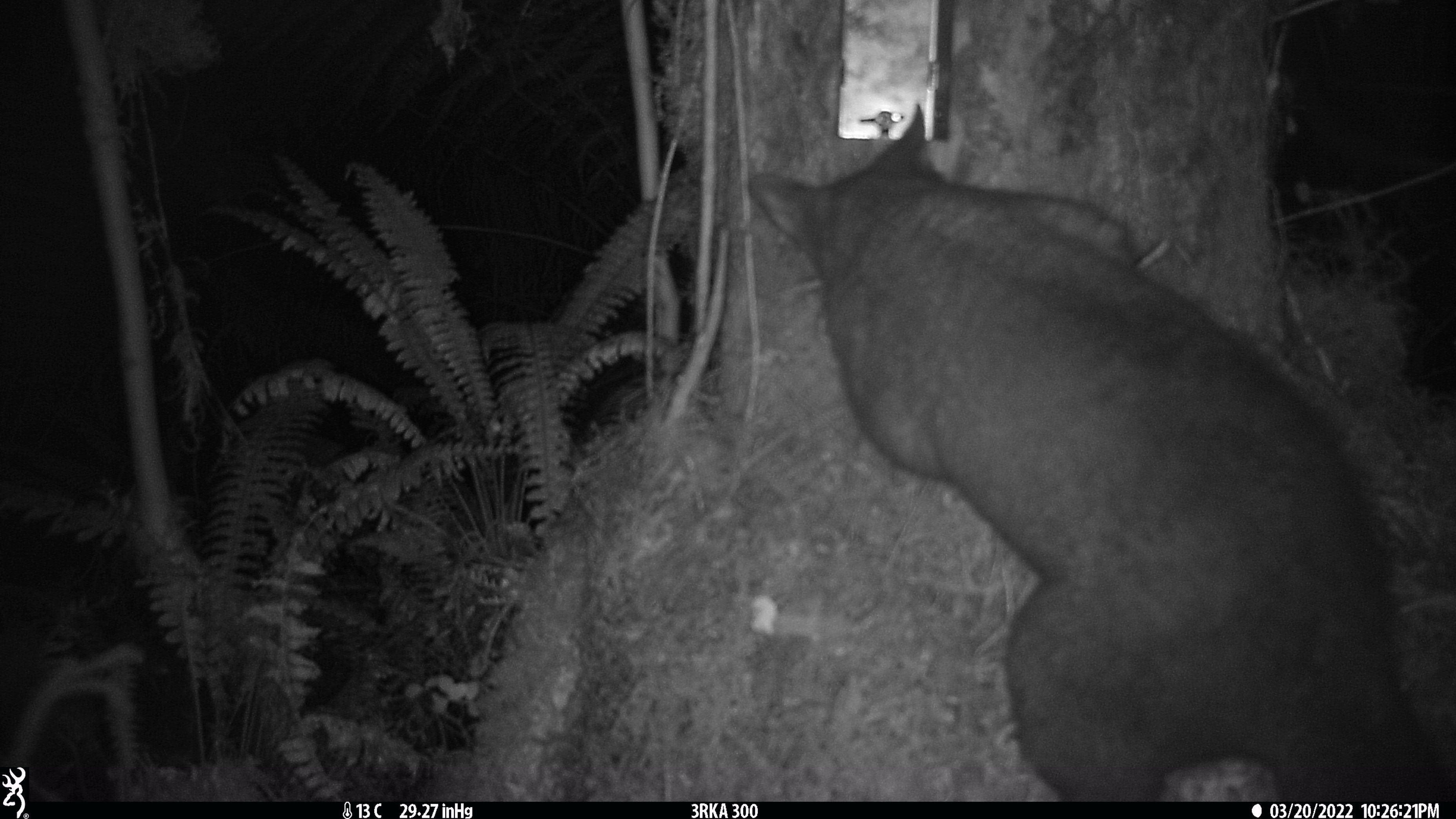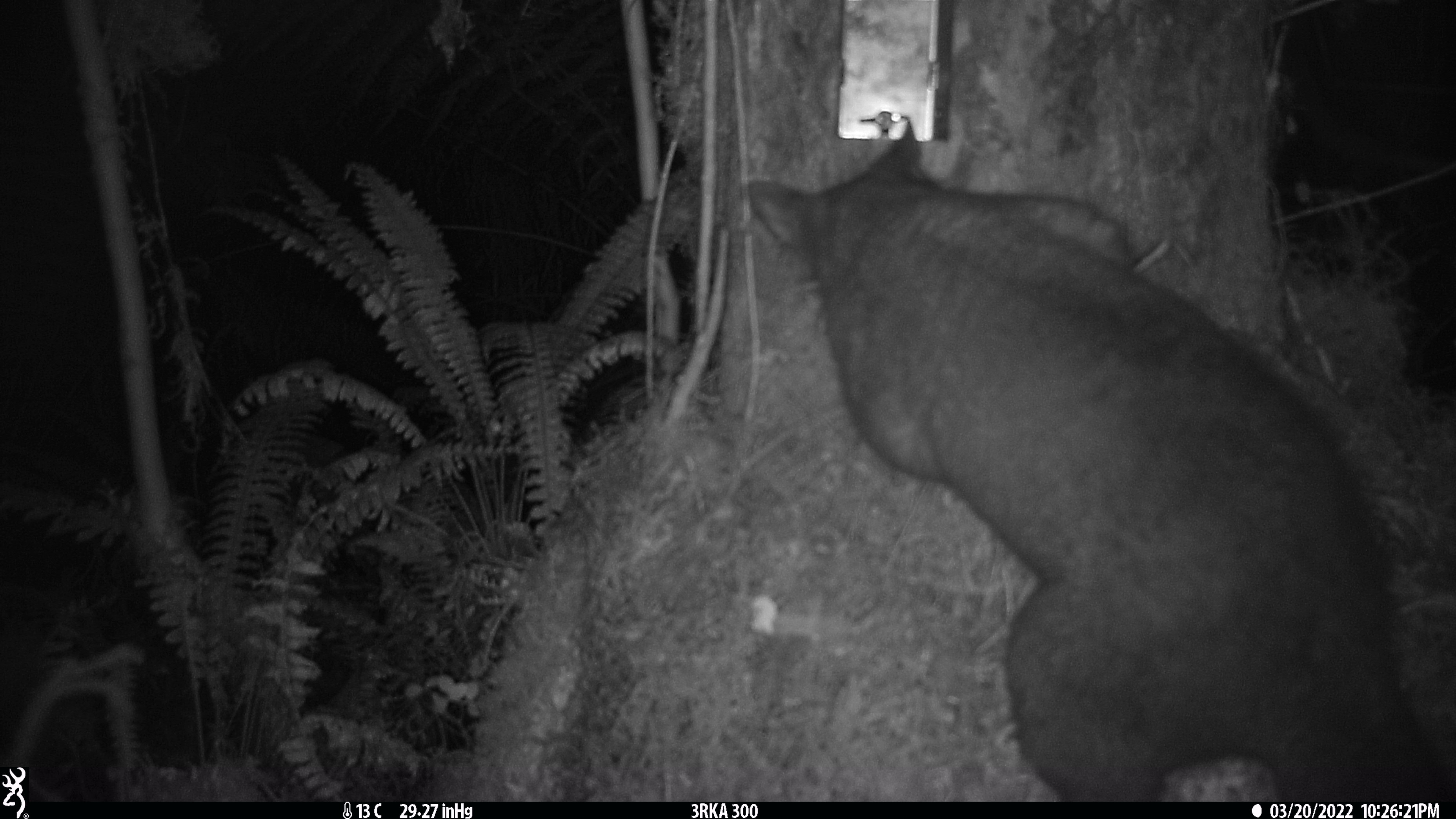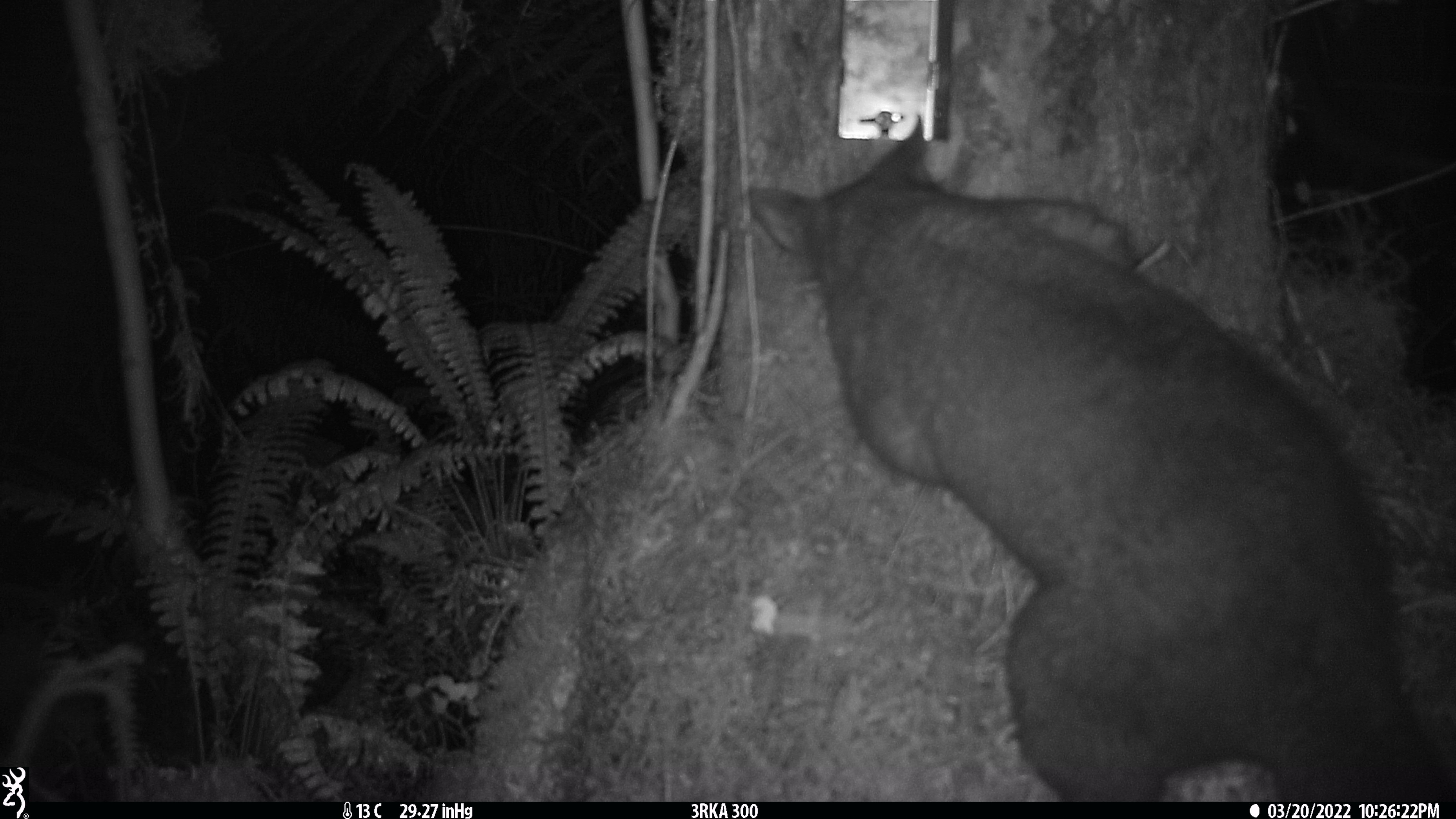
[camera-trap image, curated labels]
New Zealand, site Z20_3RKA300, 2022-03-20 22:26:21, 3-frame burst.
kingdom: Animalia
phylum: Chordata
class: Mammalia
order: Diprotodontia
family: Phalangeridae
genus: Trichosurus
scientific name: Trichosurus vulpecula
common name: common brushtail possum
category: possum